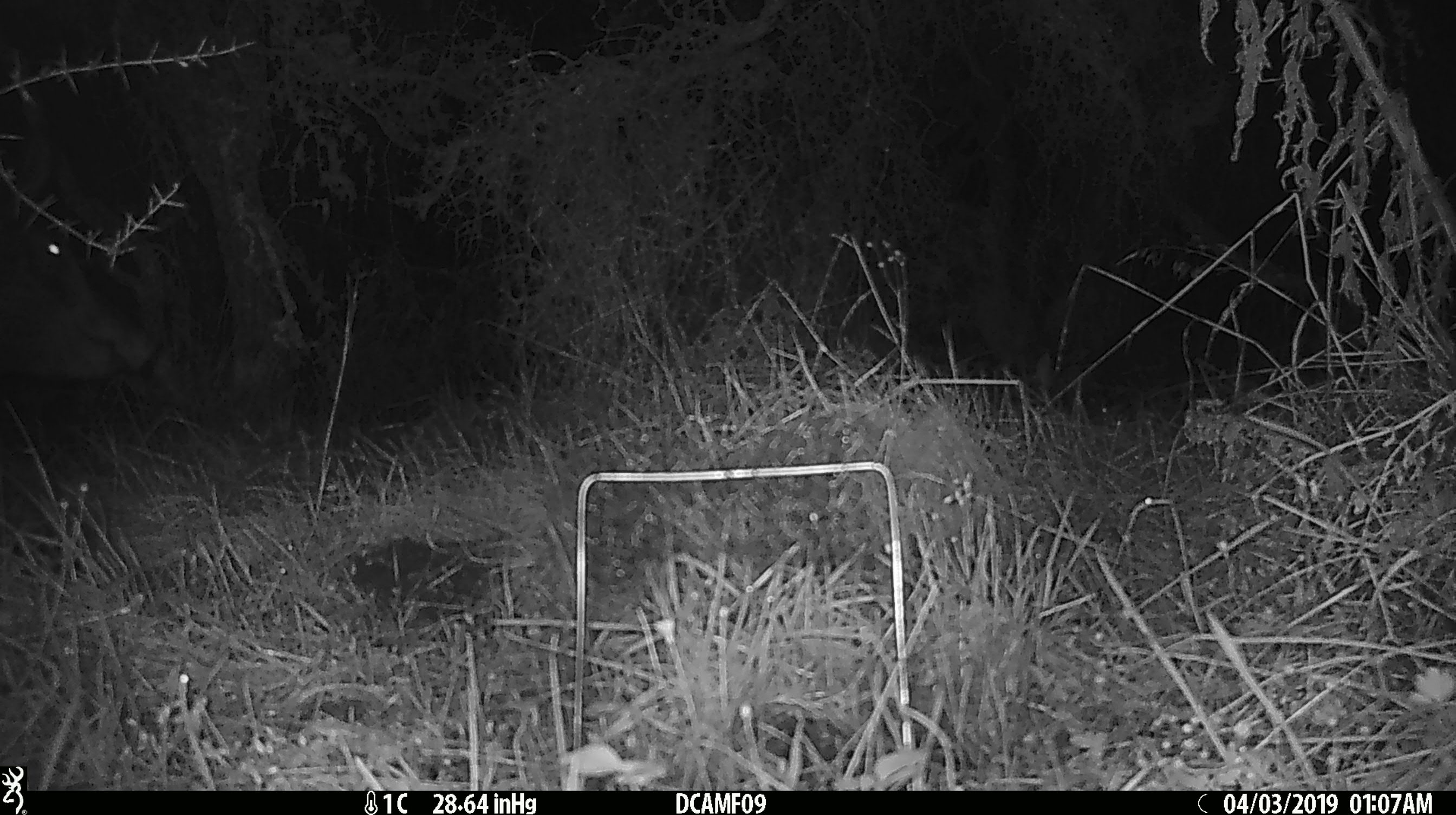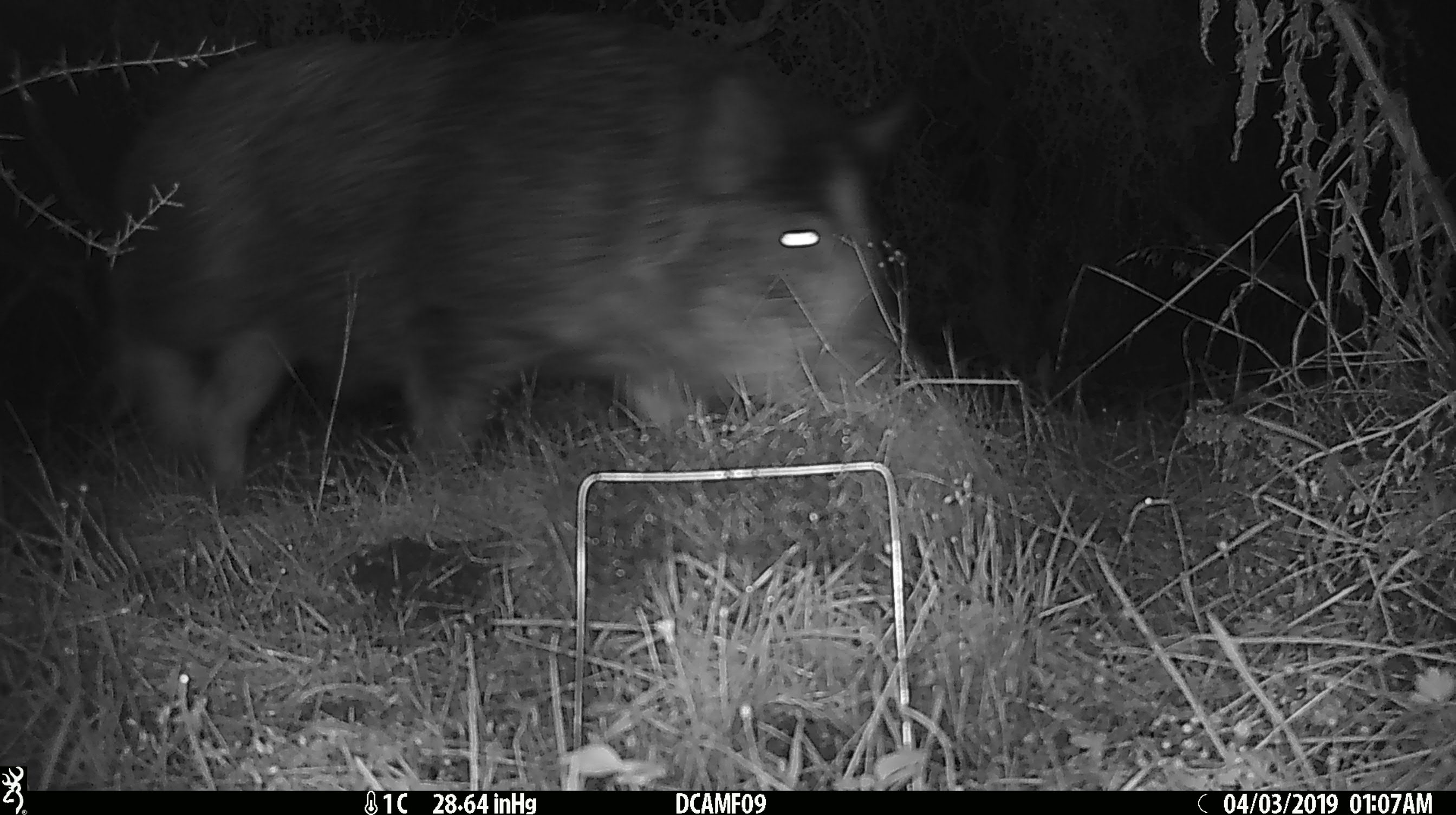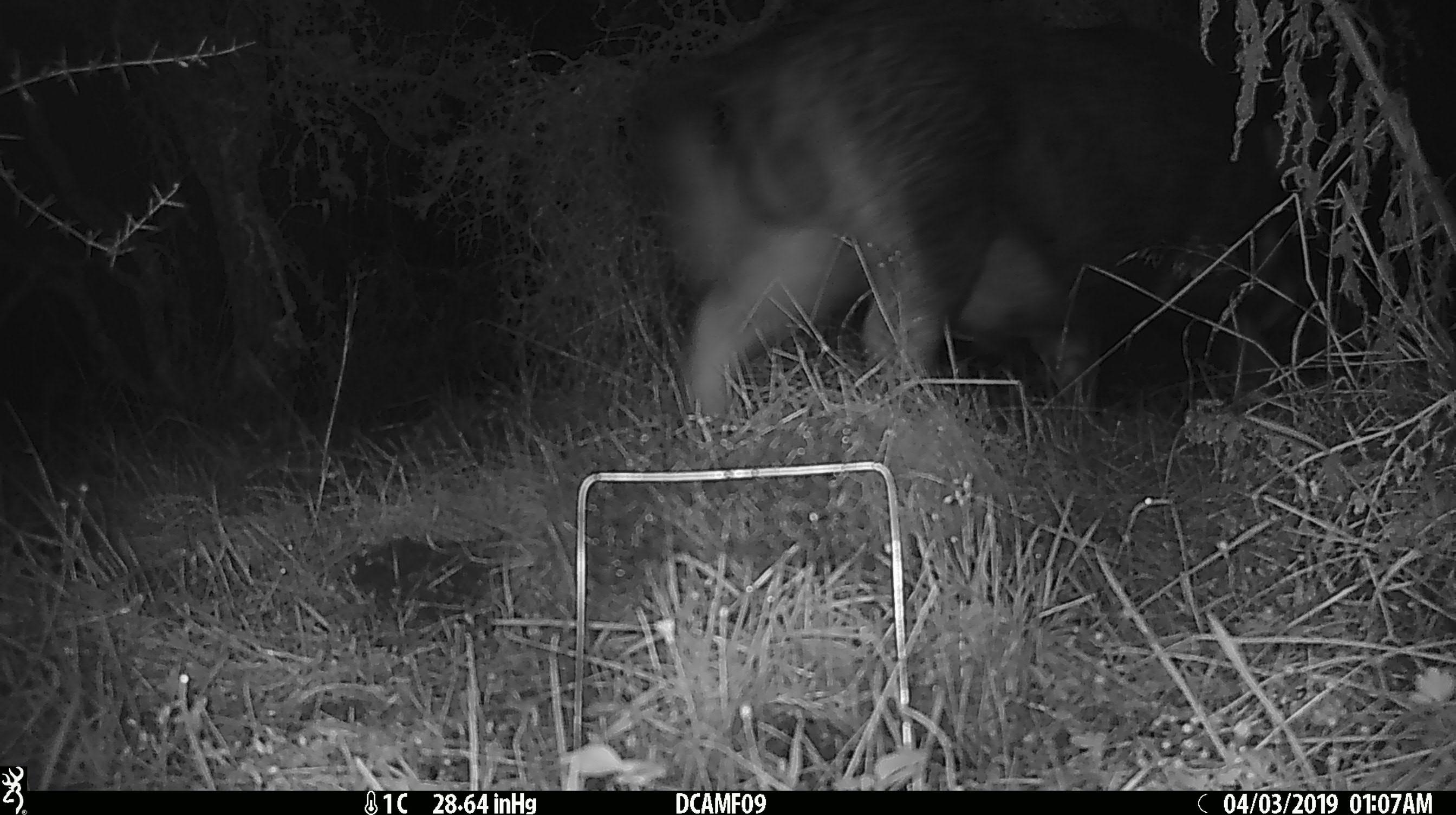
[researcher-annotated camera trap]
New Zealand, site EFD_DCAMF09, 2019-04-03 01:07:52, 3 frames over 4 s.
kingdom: Animalia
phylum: Chordata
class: Mammalia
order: Artiodactyla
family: Suidae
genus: Sus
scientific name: Sus scrofa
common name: pig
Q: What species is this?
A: Pig (Sus scrofa).